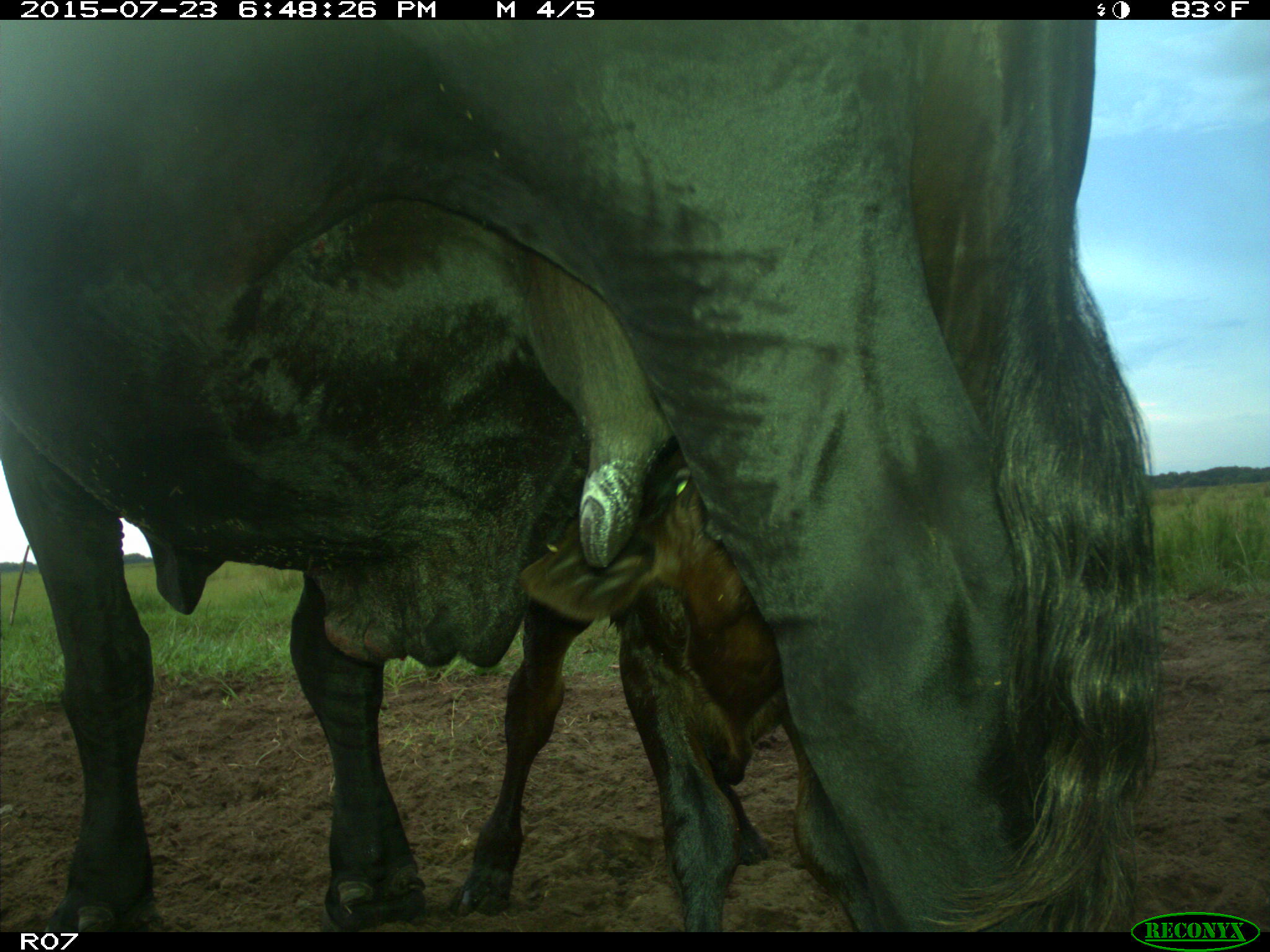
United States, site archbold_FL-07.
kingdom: Animalia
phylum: Chordata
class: Mammalia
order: Artiodactyla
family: Bovidae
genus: Bos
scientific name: Bos taurus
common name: domestic cow